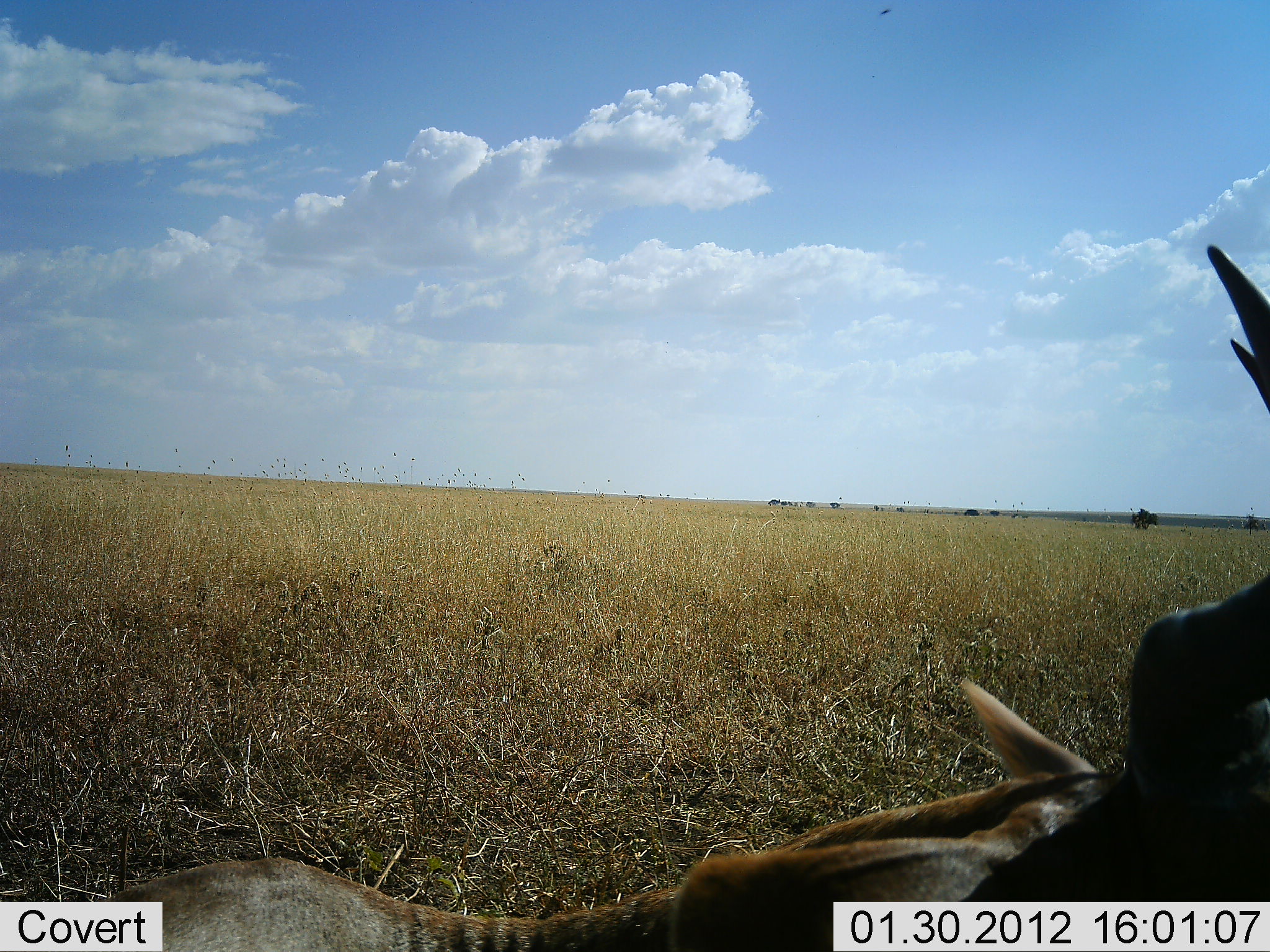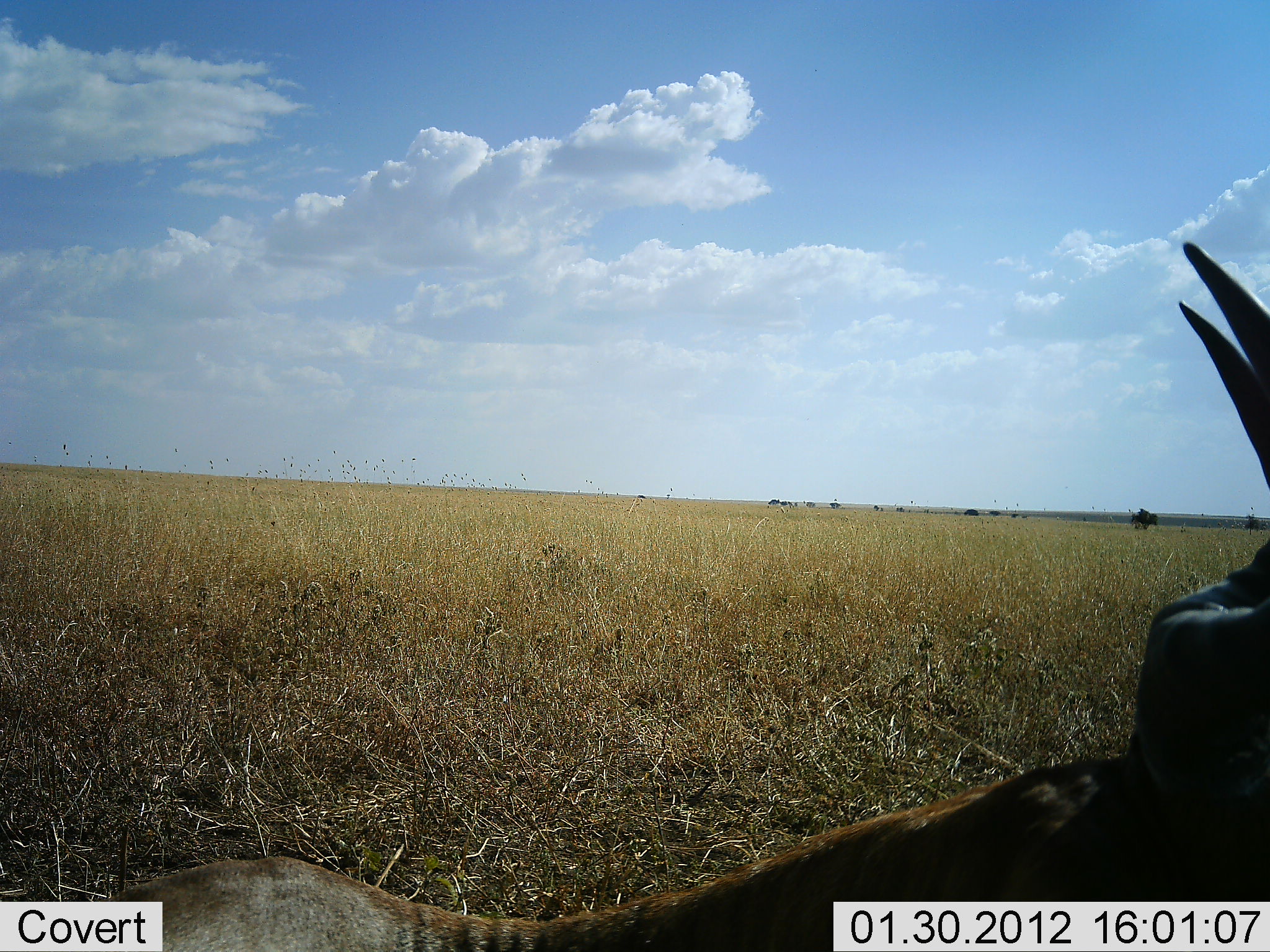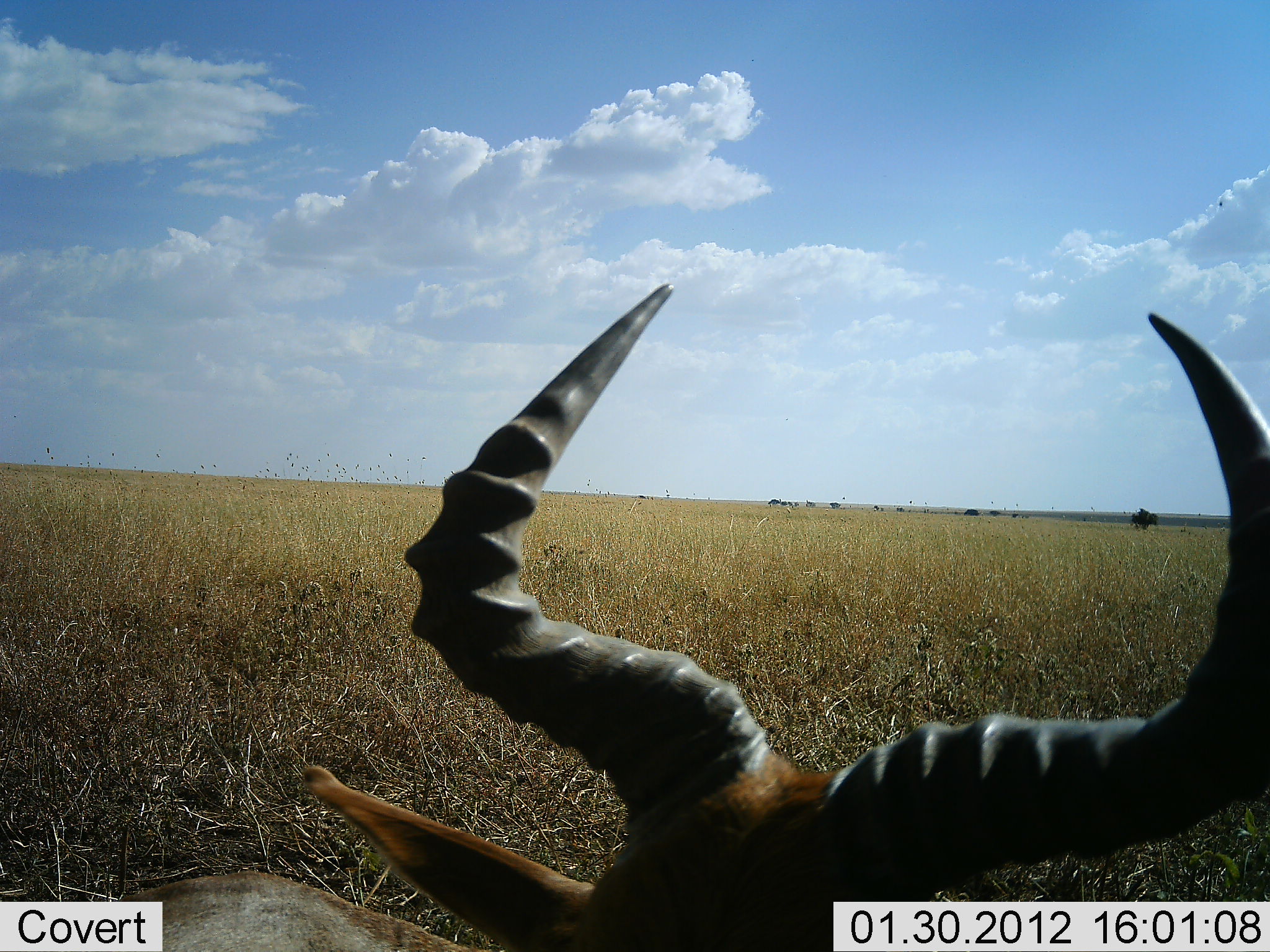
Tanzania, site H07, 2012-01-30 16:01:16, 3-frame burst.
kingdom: Animalia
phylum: Chordata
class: Mammalia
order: Artiodactyla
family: Bovidae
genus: Alcelaphus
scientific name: Alcelaphus buselaphus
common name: hartebeest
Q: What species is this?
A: Hartebeest (Alcelaphus buselaphus).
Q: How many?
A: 1.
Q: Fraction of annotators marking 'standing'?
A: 13%.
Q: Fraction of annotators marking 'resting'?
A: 87%.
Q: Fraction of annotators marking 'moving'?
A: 0%.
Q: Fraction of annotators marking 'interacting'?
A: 0%.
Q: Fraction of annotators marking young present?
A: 0%.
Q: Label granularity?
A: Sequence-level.